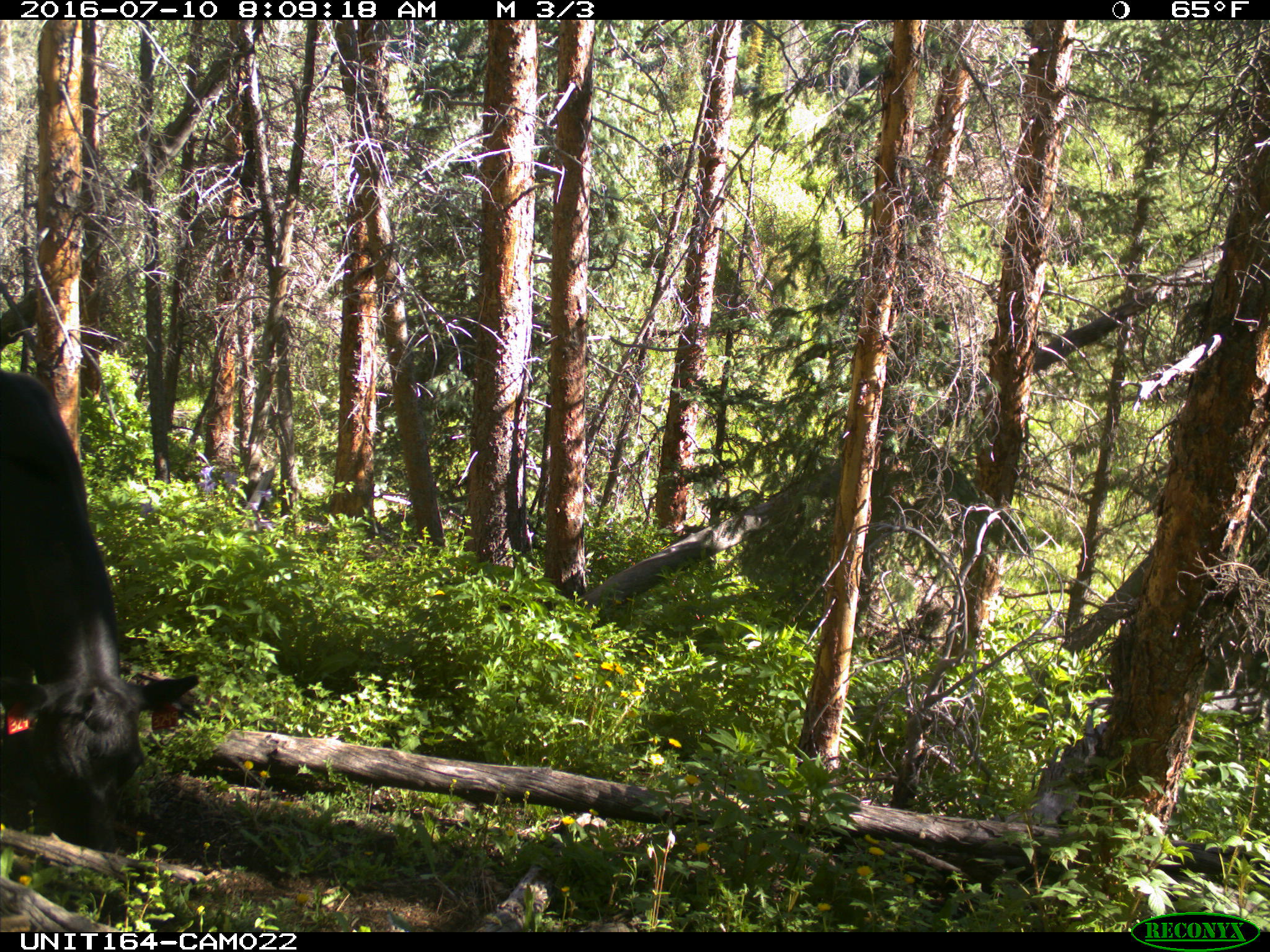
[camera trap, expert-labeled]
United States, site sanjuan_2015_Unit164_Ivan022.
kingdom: Animalia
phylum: Chordata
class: Mammalia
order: Artiodactyla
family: Bovidae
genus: Bos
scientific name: Bos taurus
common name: domestic cow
Bos taurus (domestic cow).